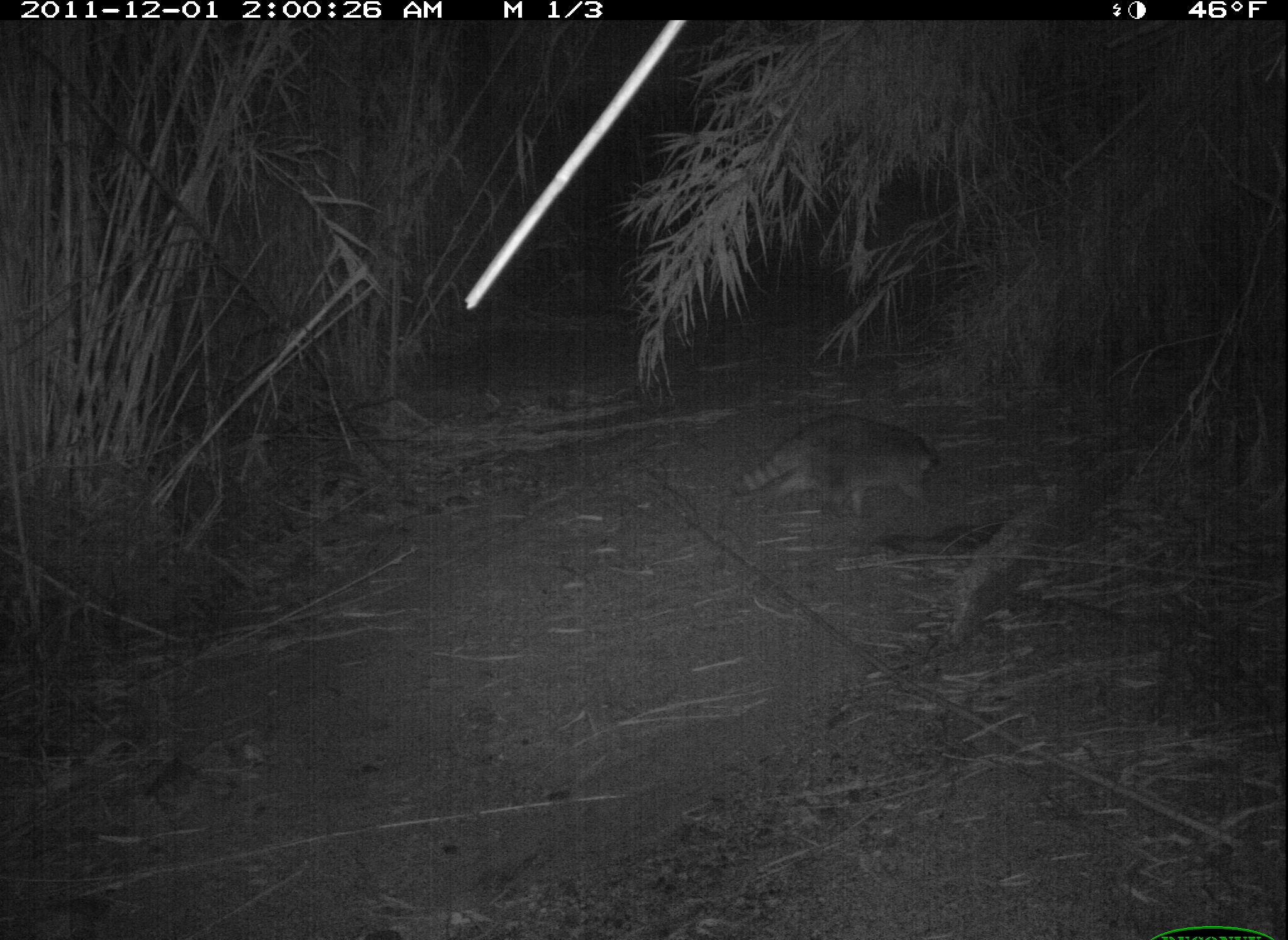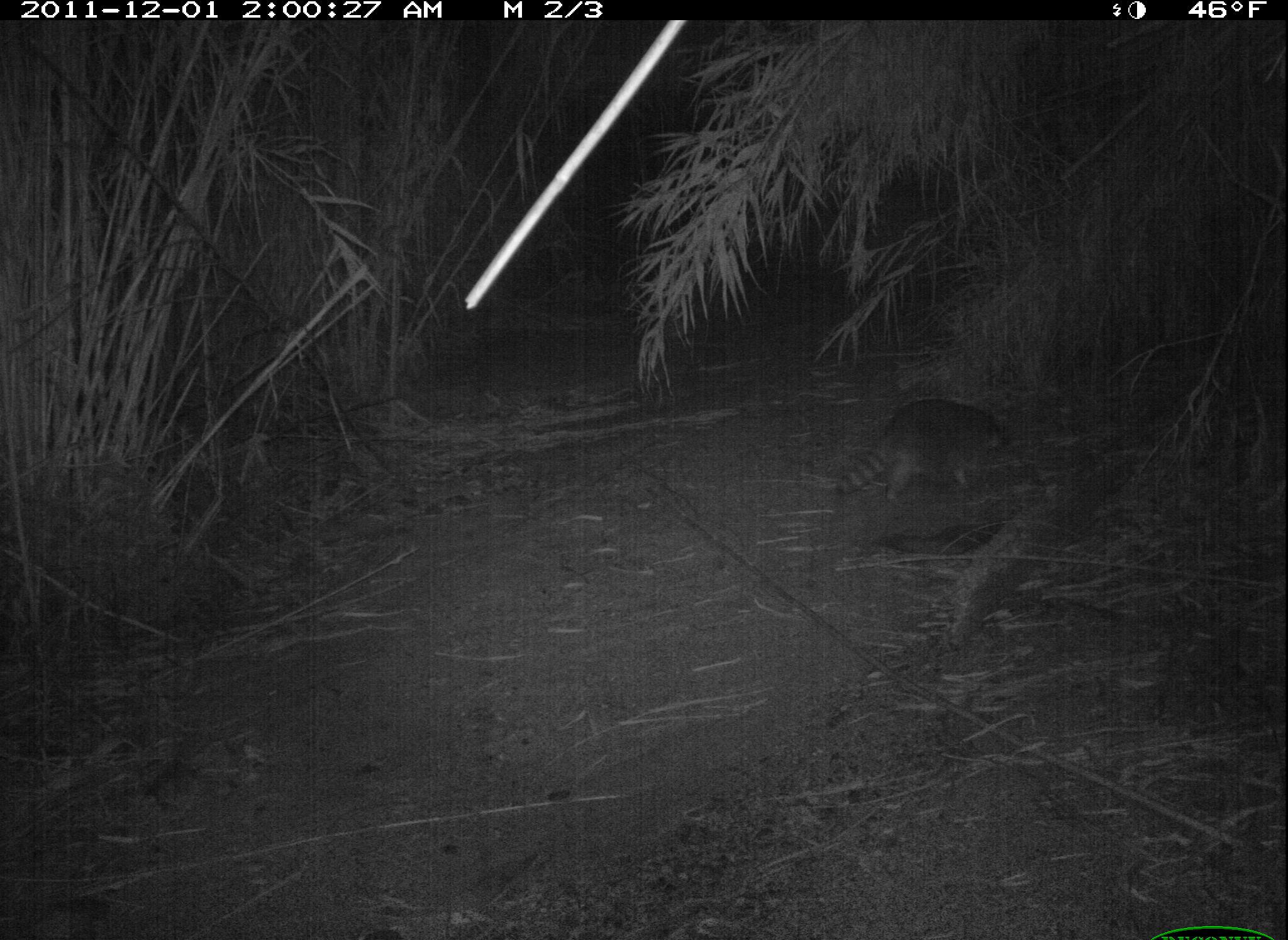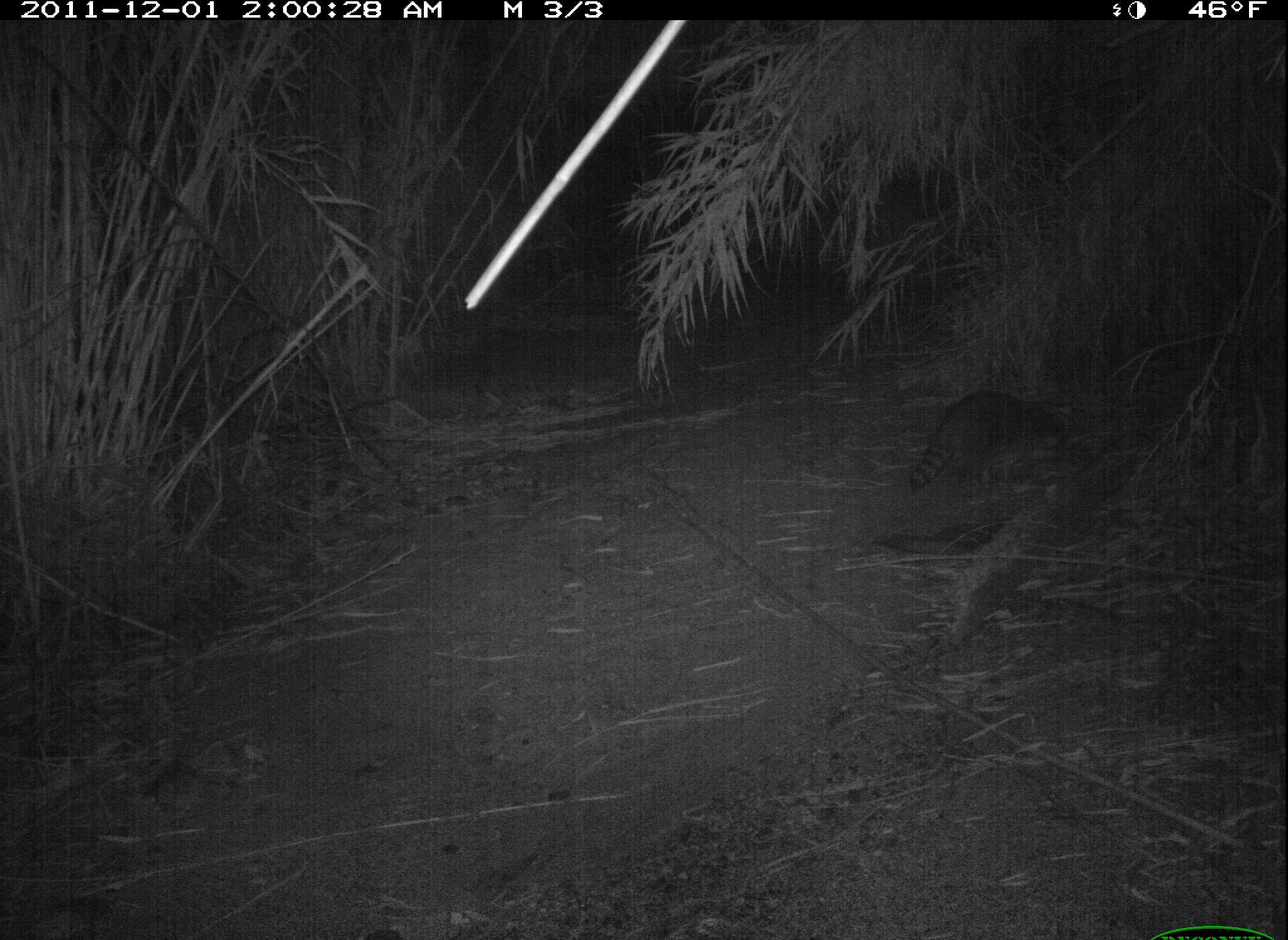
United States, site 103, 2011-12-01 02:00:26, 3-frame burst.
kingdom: Animalia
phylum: Chordata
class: Mammalia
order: Carnivora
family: Procyonidae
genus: Procyon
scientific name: Procyon lotor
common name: raccoon